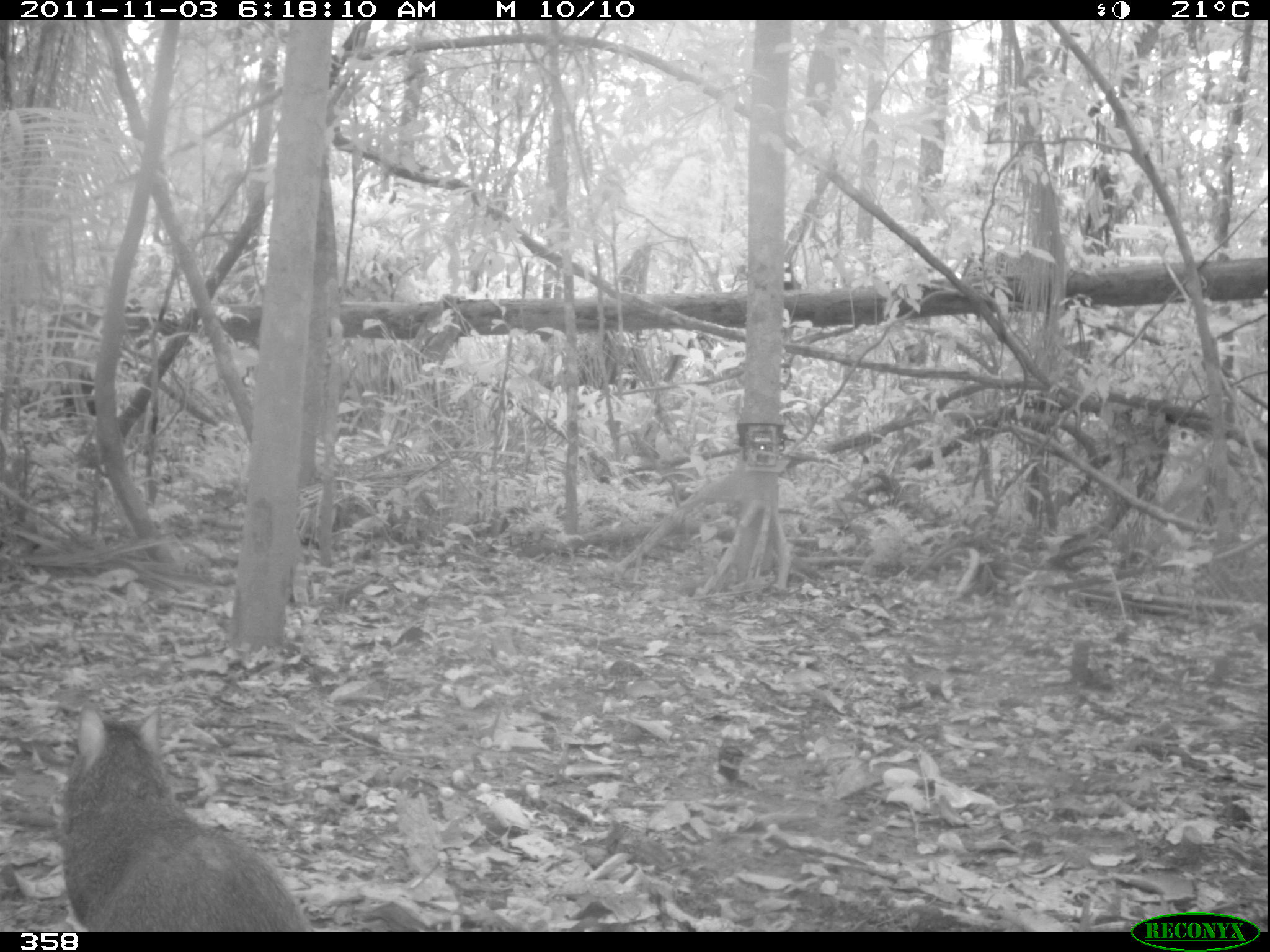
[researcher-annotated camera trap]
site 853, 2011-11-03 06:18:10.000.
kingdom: Animalia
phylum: Chordata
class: Mammalia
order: Rodentia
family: Dasyproctidae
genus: Dasyprocta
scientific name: Dasyprocta punctata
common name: central american agouti